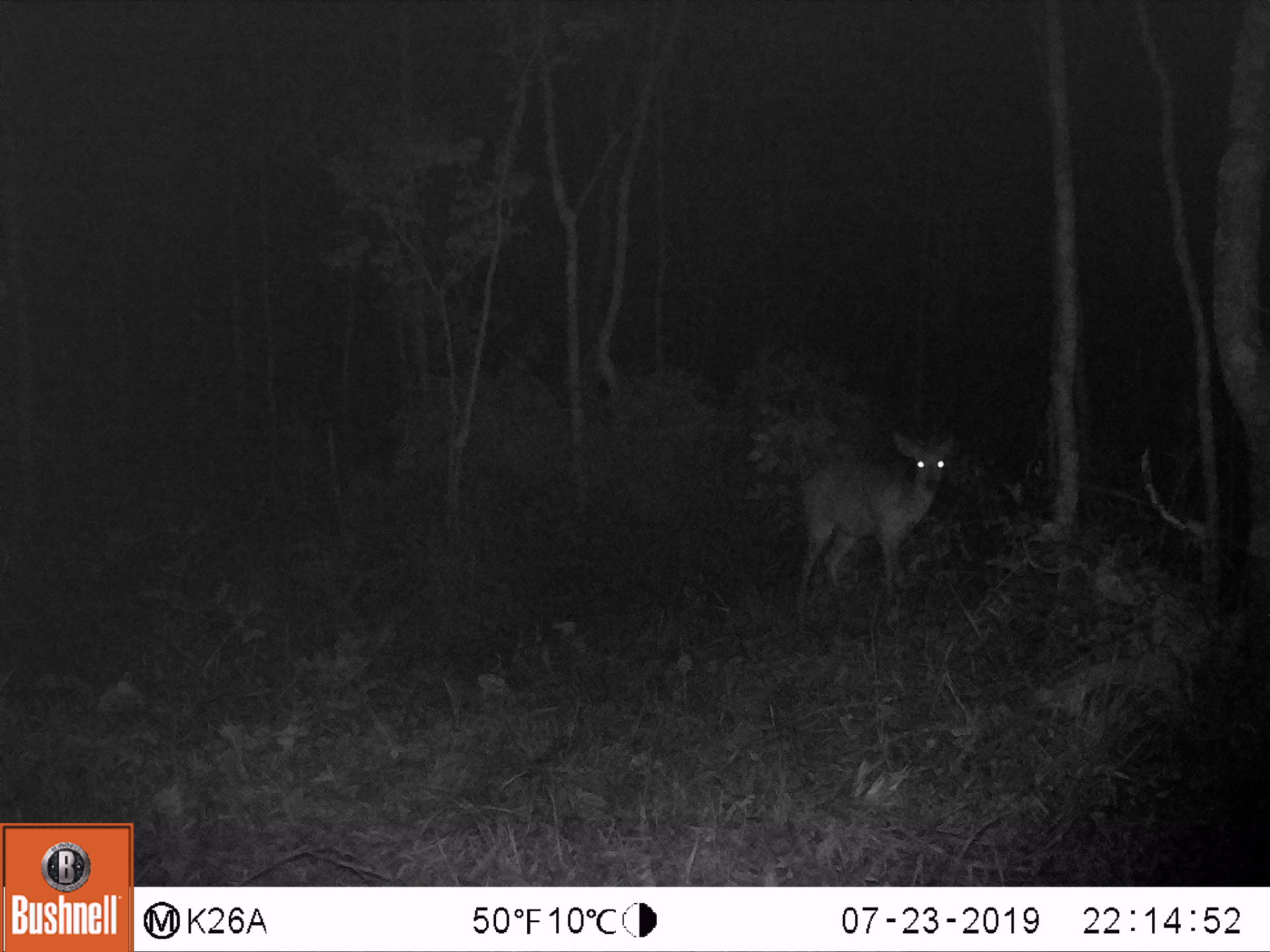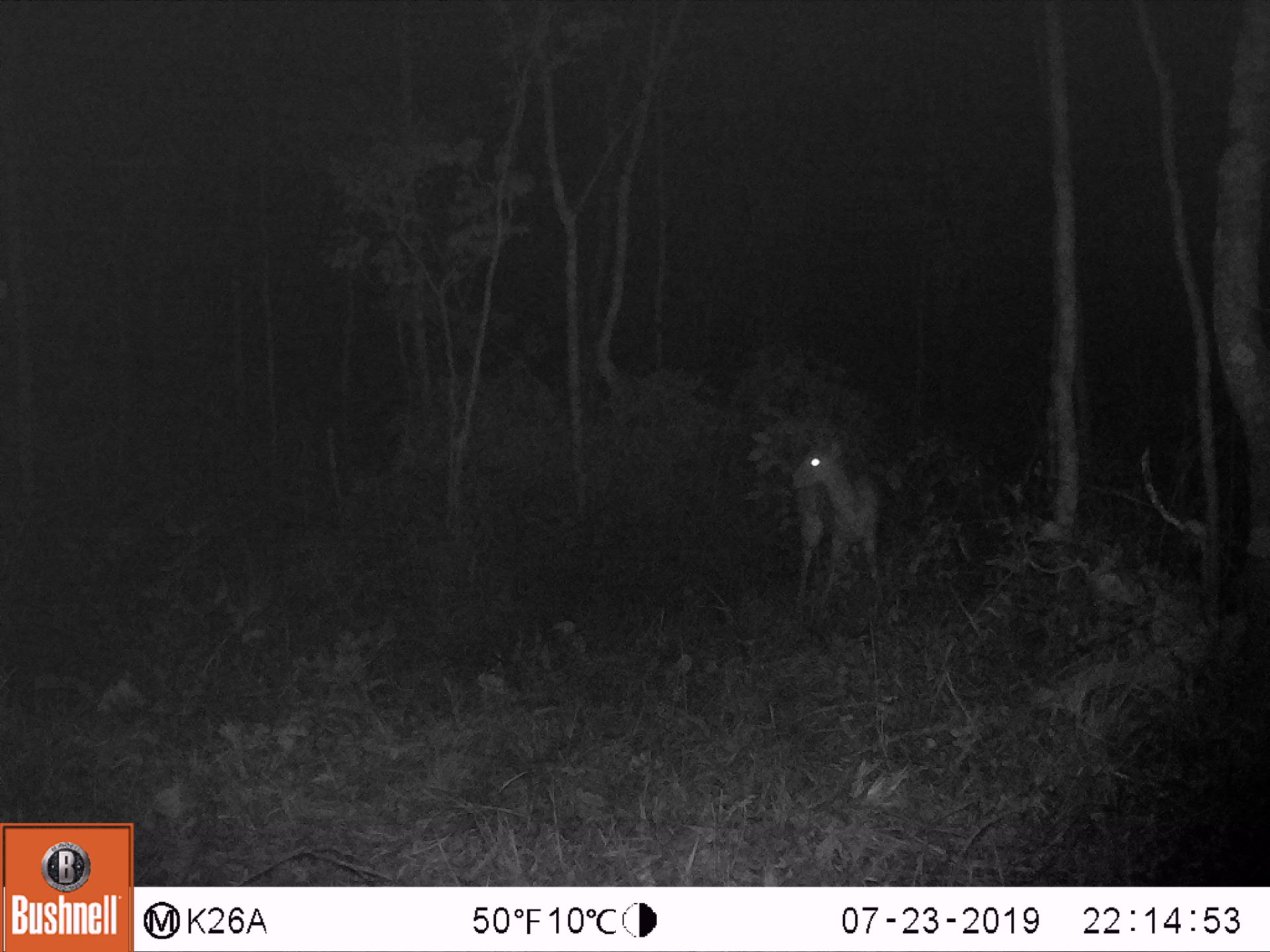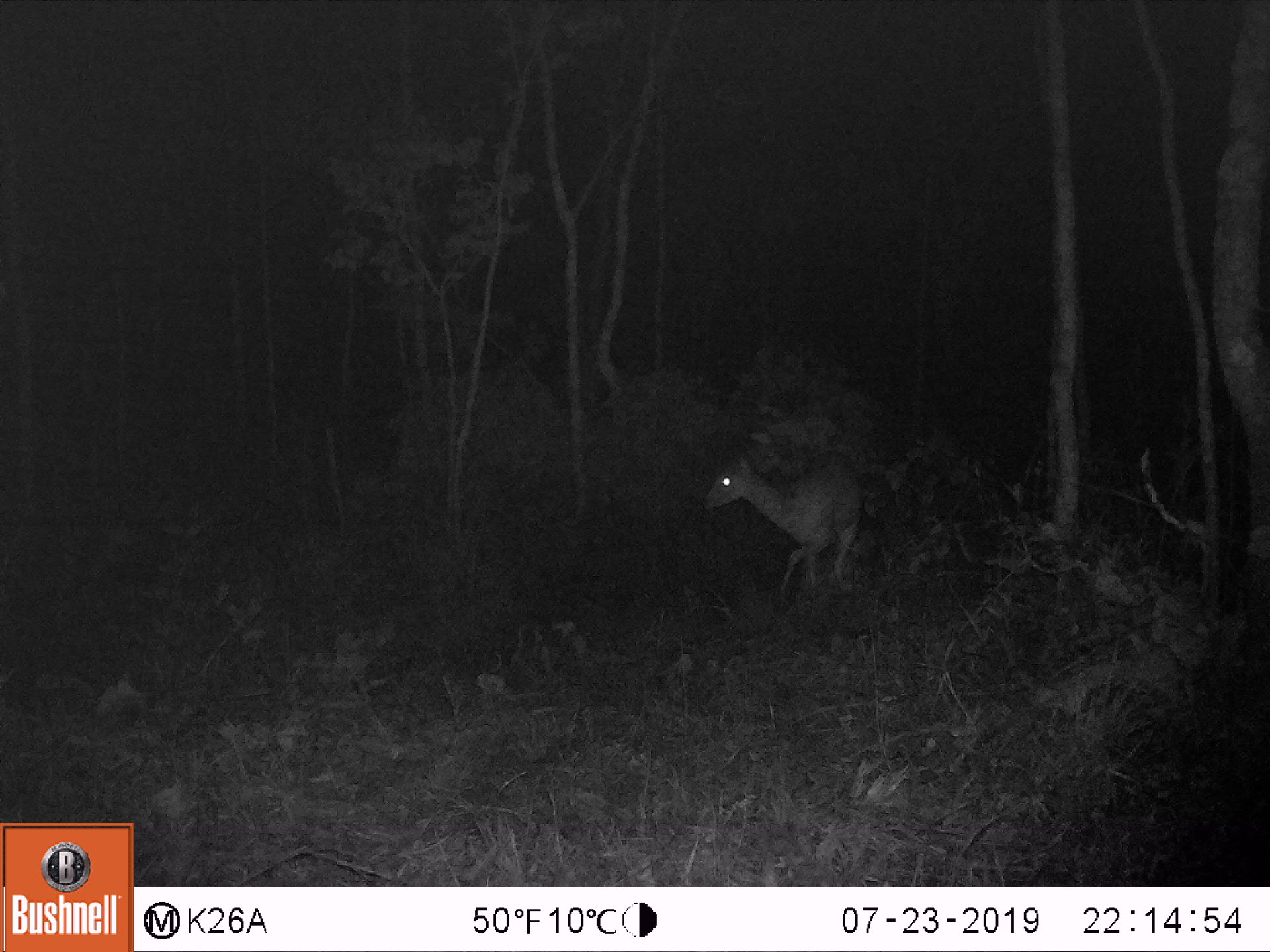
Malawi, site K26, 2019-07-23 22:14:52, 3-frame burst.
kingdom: Animalia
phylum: Chordata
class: Mammalia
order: Artiodactyla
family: Bovidae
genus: Tragelaphus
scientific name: Tragelaphus sylvaticus sylvaticus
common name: cape bushbuck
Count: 1.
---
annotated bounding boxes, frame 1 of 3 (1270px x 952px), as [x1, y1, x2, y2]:
cape bushbuck: [794, 422, 965, 609]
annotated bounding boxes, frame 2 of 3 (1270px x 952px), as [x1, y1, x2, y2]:
cape bushbuck: [784, 420, 884, 623]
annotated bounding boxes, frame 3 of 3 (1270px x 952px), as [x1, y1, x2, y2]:
cape bushbuck: [694, 435, 868, 607]